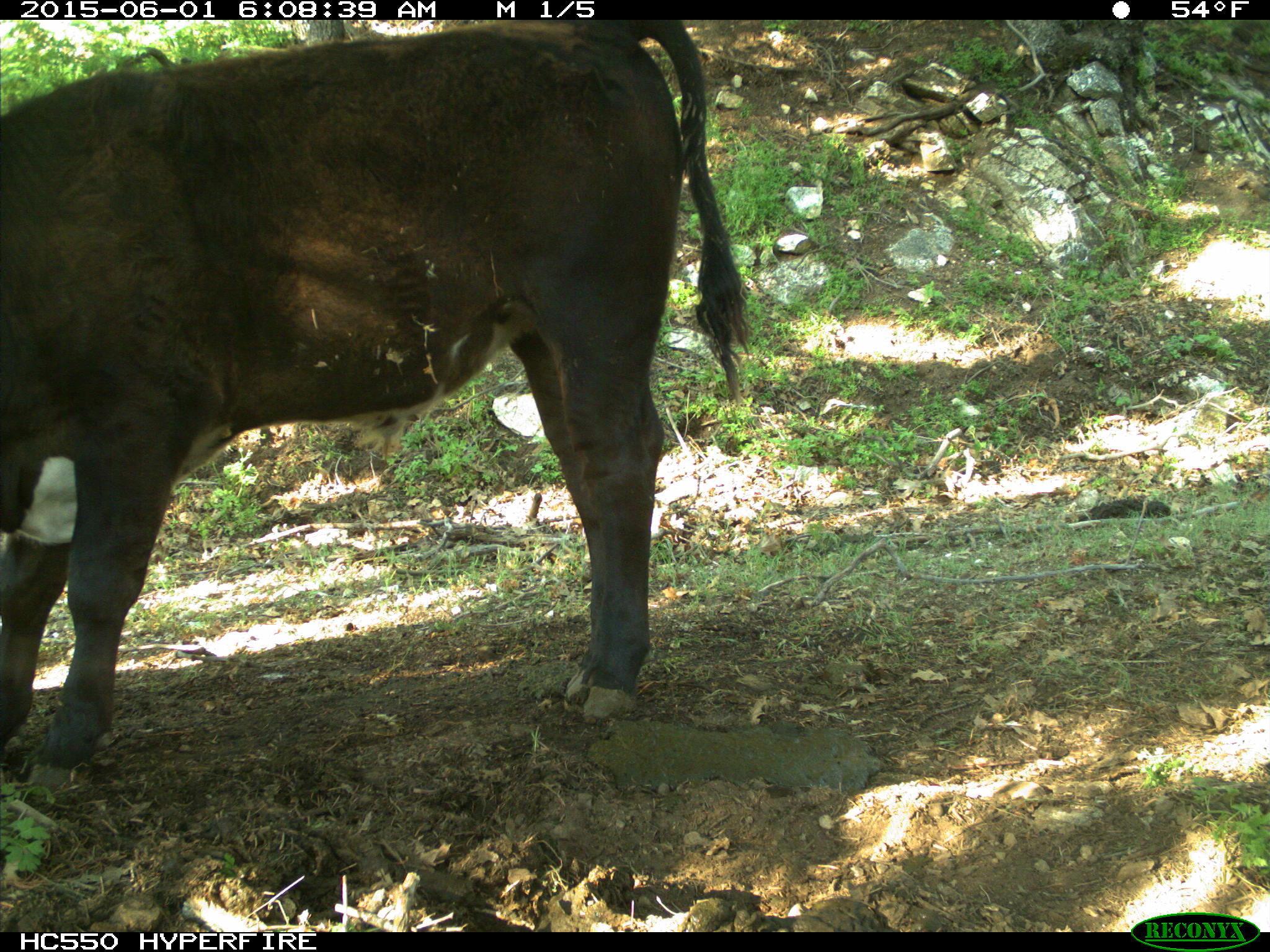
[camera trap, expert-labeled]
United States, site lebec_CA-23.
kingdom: Animalia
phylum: Chordata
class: Mammalia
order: Artiodactyla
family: Bovidae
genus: Bos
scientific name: Bos taurus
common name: domestic cow